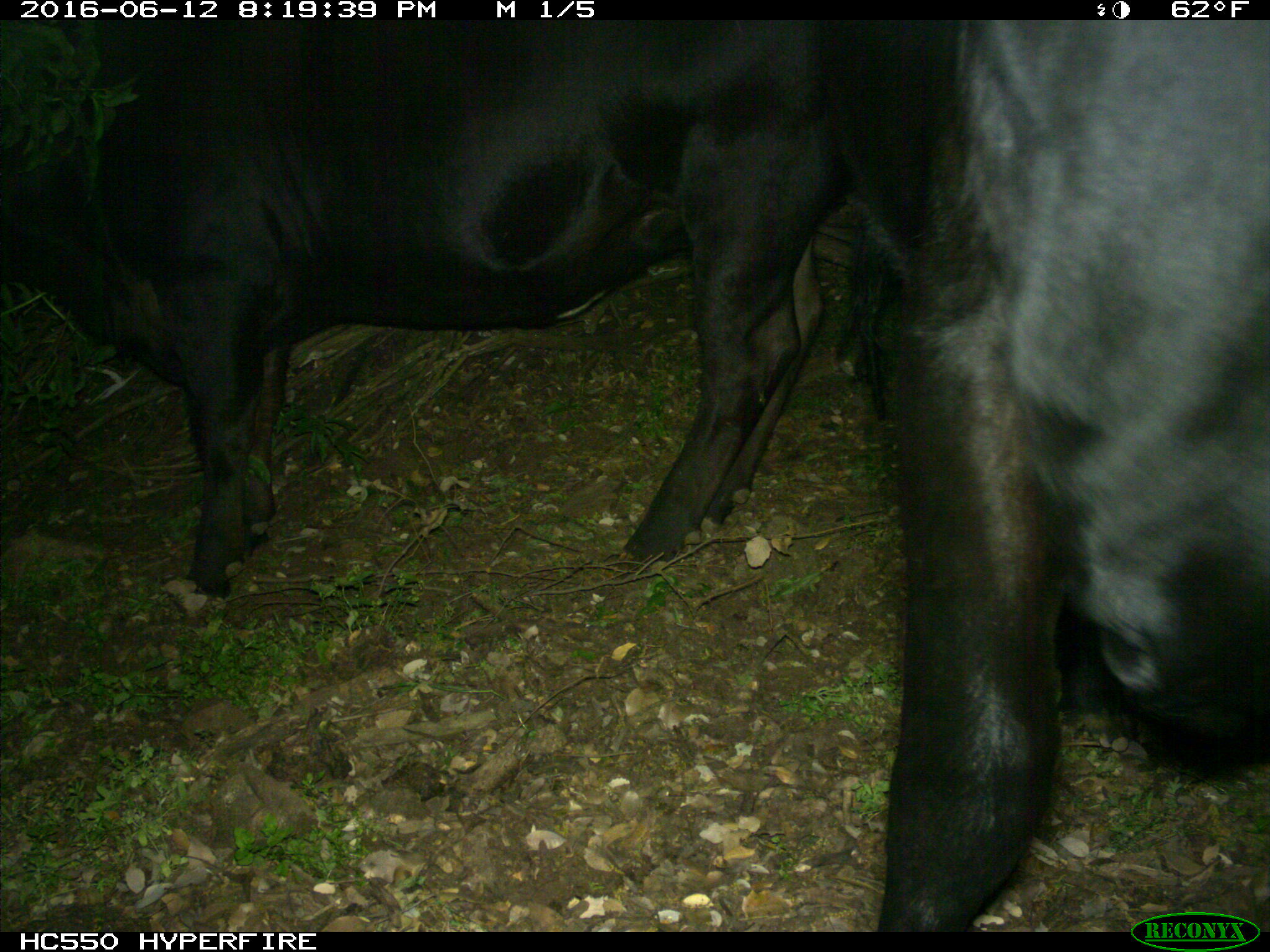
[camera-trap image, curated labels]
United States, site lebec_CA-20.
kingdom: Animalia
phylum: Chordata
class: Mammalia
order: Artiodactyla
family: Bovidae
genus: Bos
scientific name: Bos taurus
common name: domestic cow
Bos taurus (domestic cow).